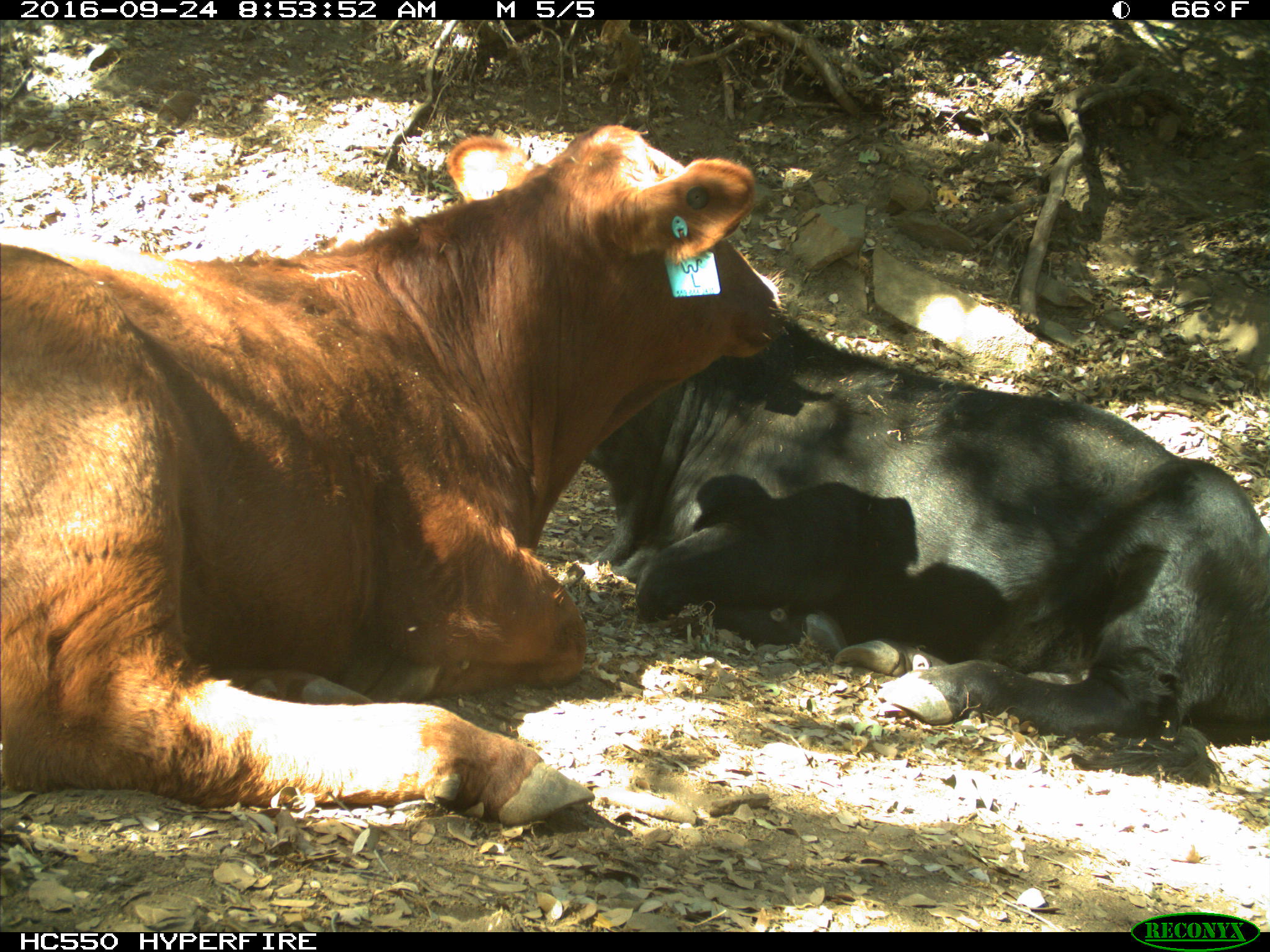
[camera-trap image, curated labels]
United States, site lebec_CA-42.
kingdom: Animalia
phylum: Chordata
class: Mammalia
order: Artiodactyla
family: Bovidae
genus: Bos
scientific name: Bos taurus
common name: domestic cow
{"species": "Bos taurus (domestic cow)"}